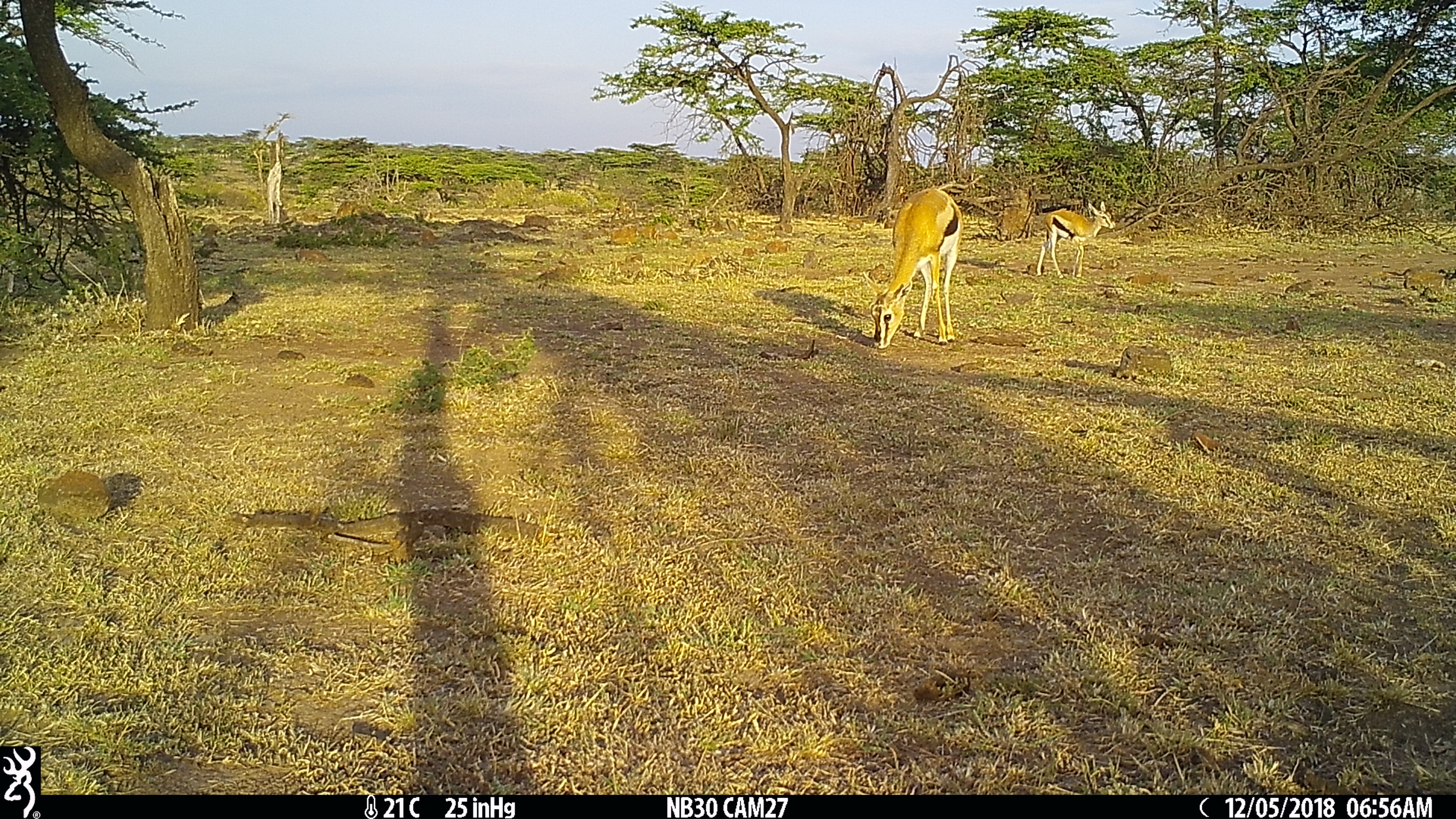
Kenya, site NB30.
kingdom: Animalia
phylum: Chordata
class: Mammalia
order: Artiodactyla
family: Bovidae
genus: Eudorcas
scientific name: Eudorcas thomsonii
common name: thomon's gazelle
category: gazelle thomsons